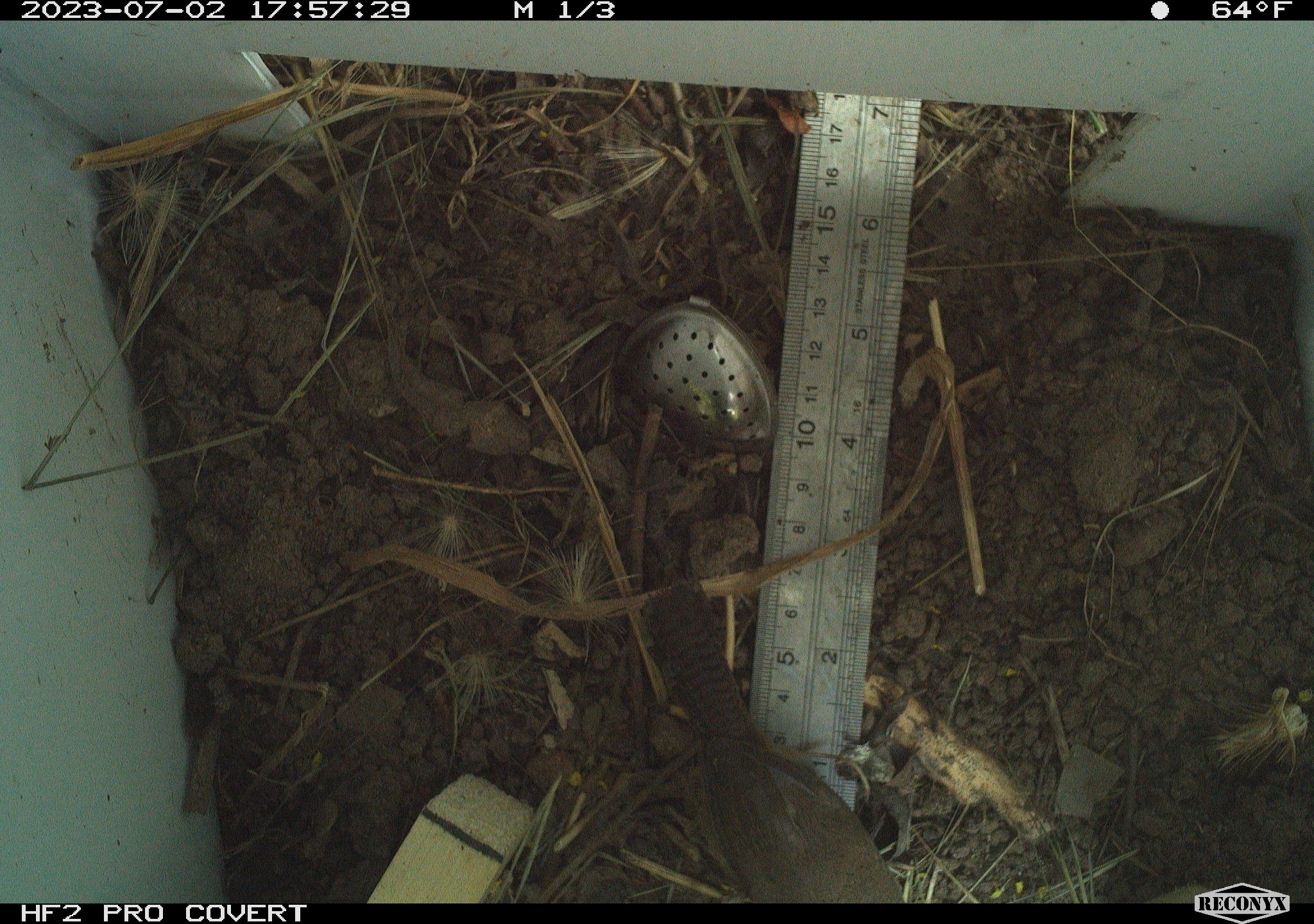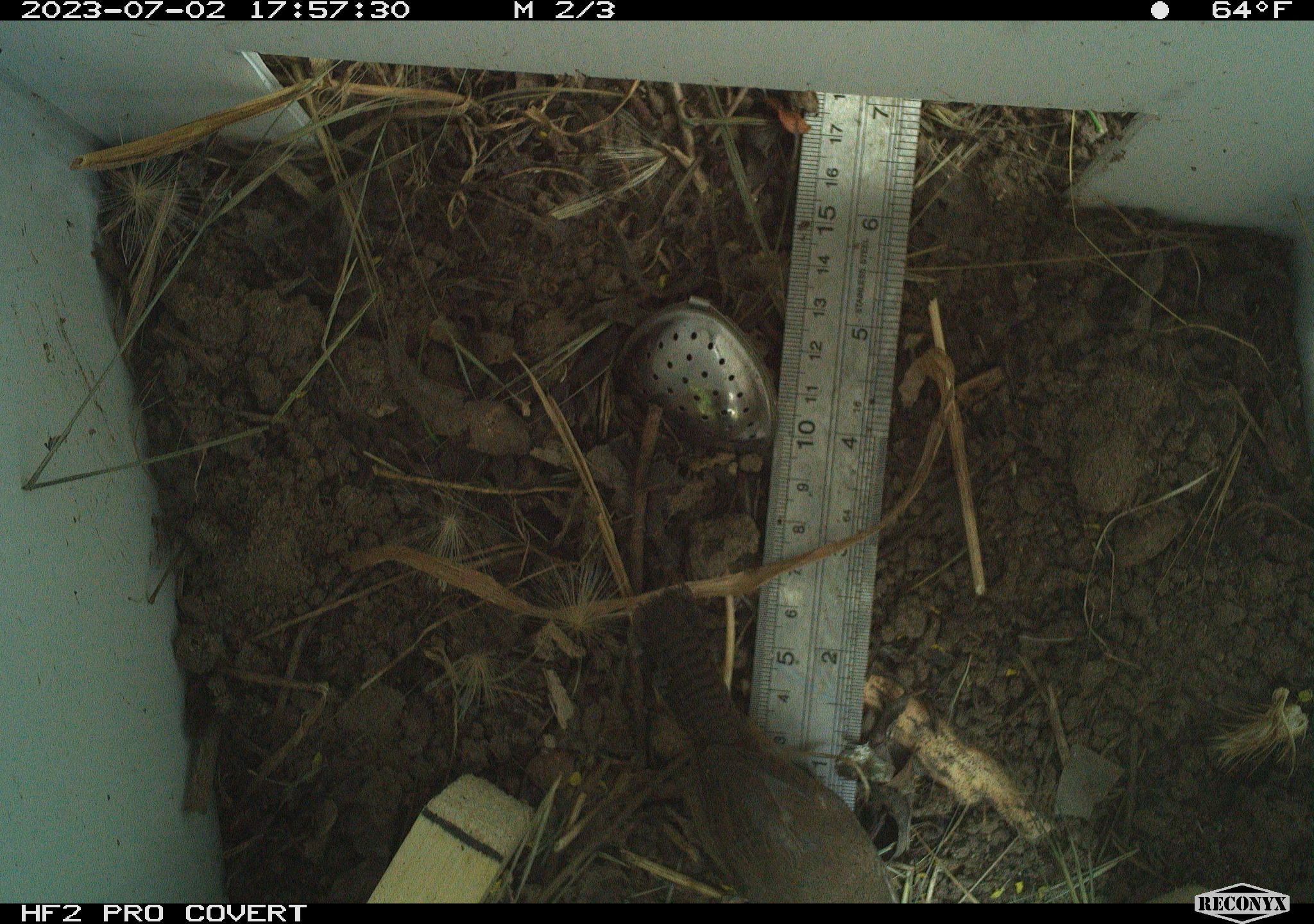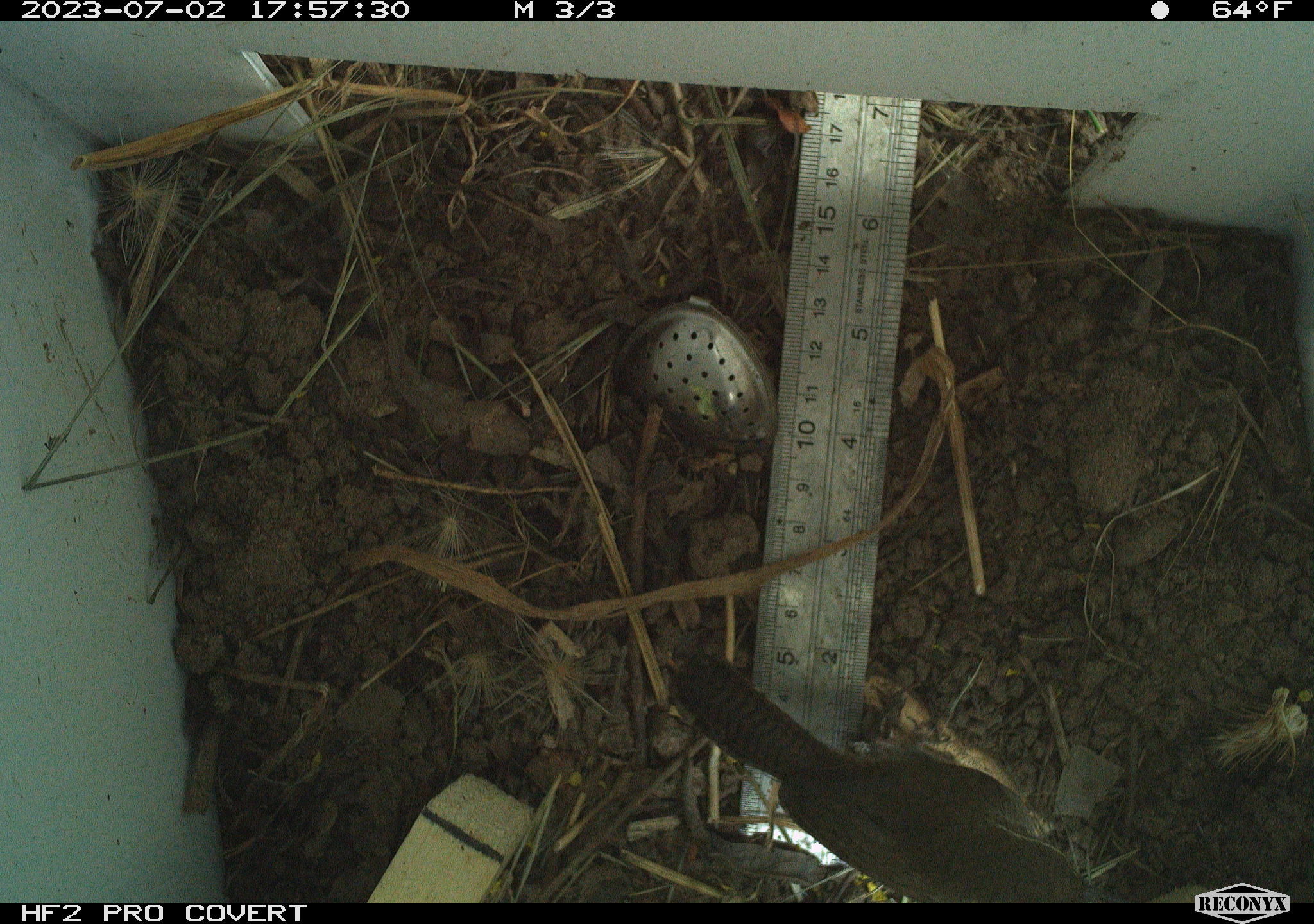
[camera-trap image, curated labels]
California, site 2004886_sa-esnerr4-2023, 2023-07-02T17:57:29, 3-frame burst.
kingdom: Animalia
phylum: Chordata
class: Aves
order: Passeriformes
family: Troglodytidae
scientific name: Troglodytidae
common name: wren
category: troglodytidae family